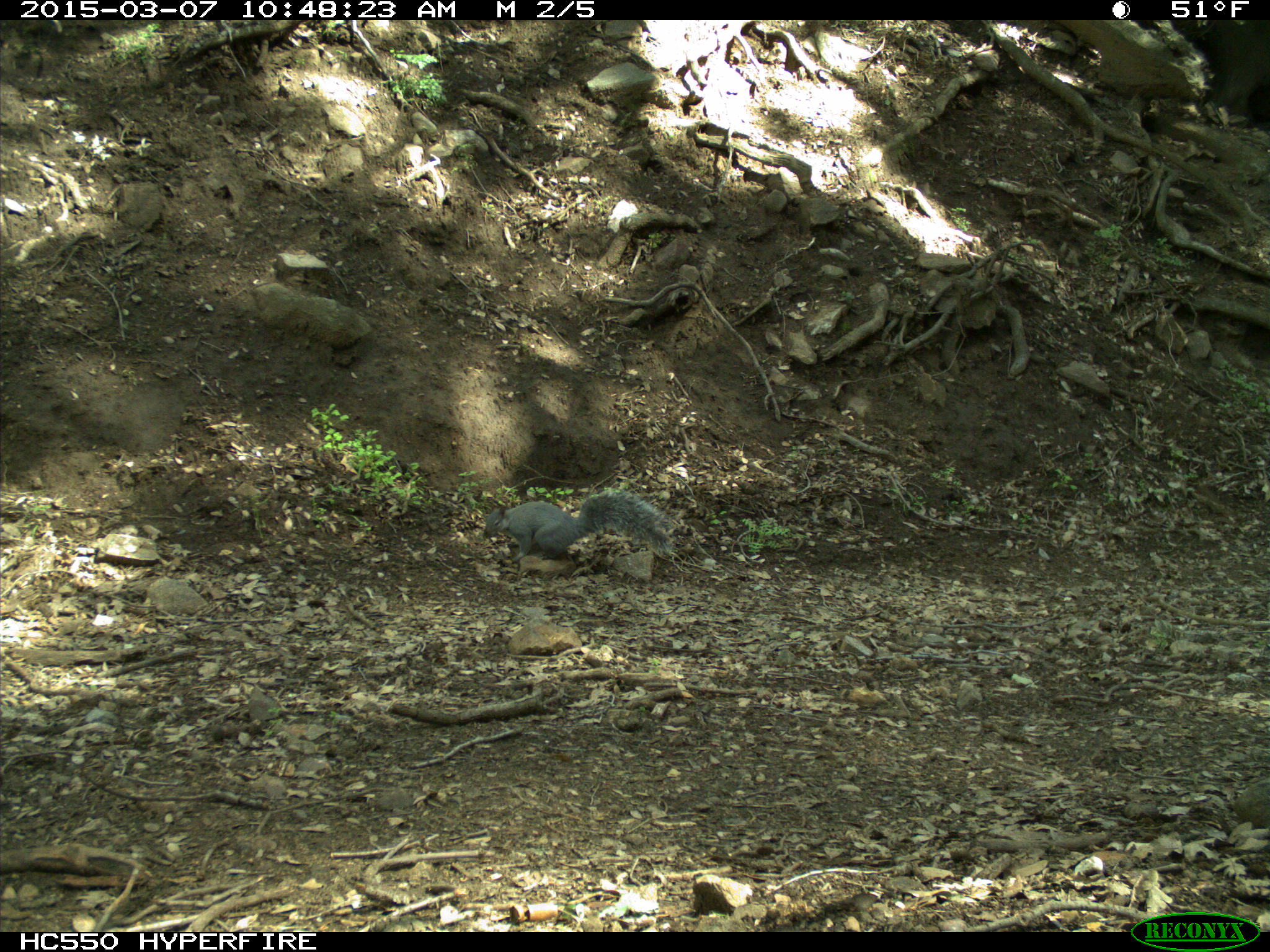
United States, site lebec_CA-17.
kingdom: Animalia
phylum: Chordata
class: Mammalia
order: Rodentia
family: Sciuridae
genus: Sciurus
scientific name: Sciurus carolinensis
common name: eastern gray squirrel